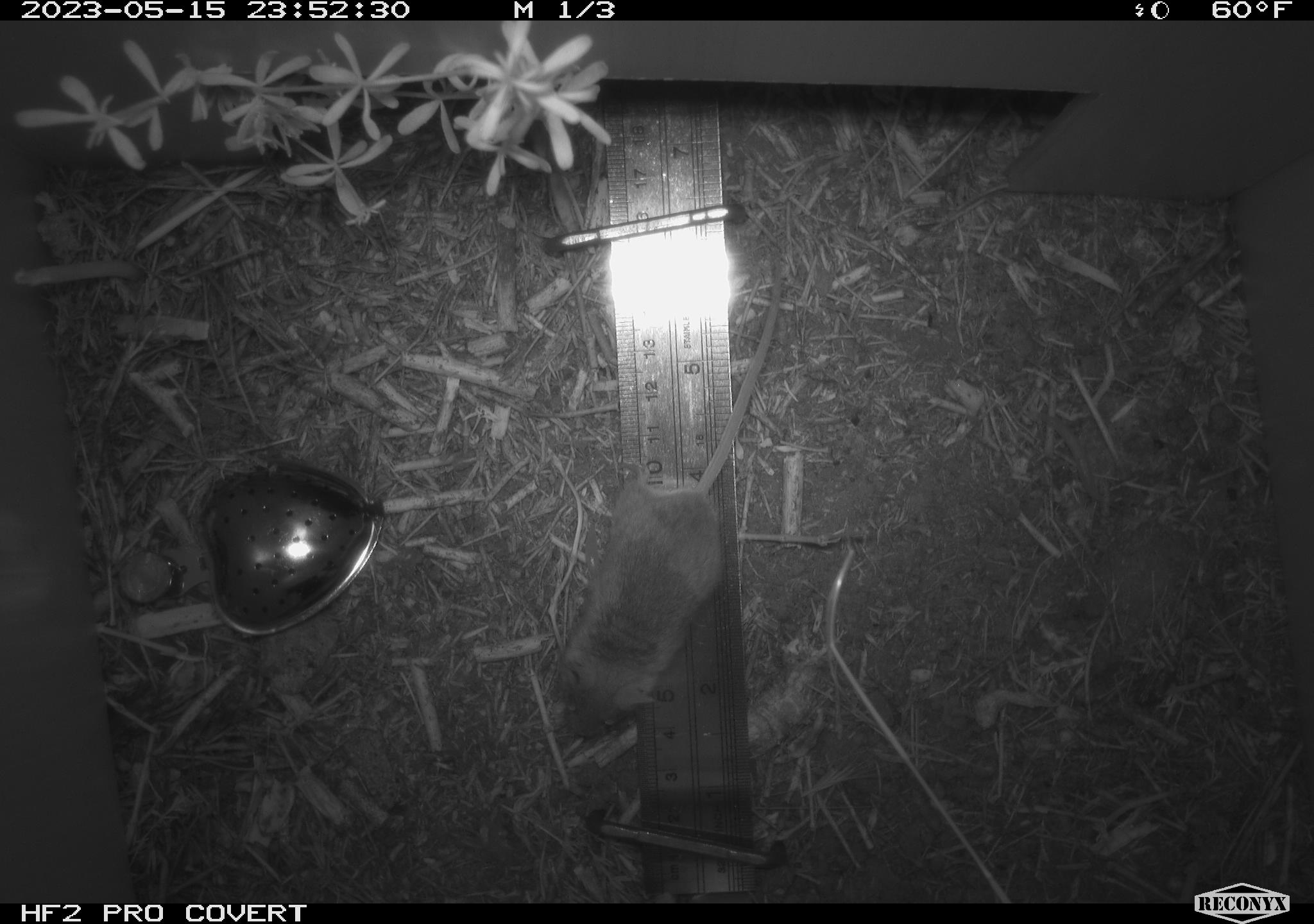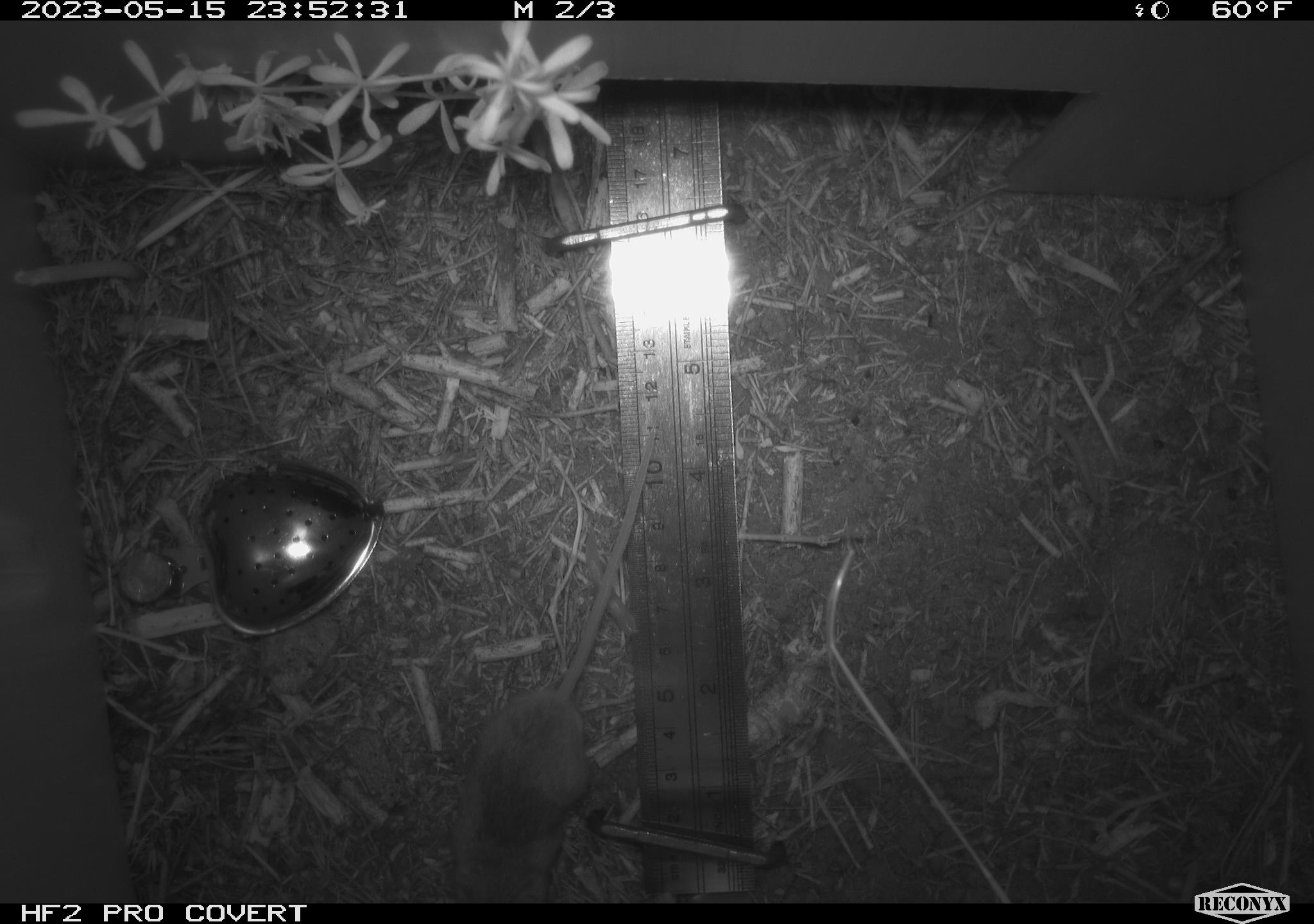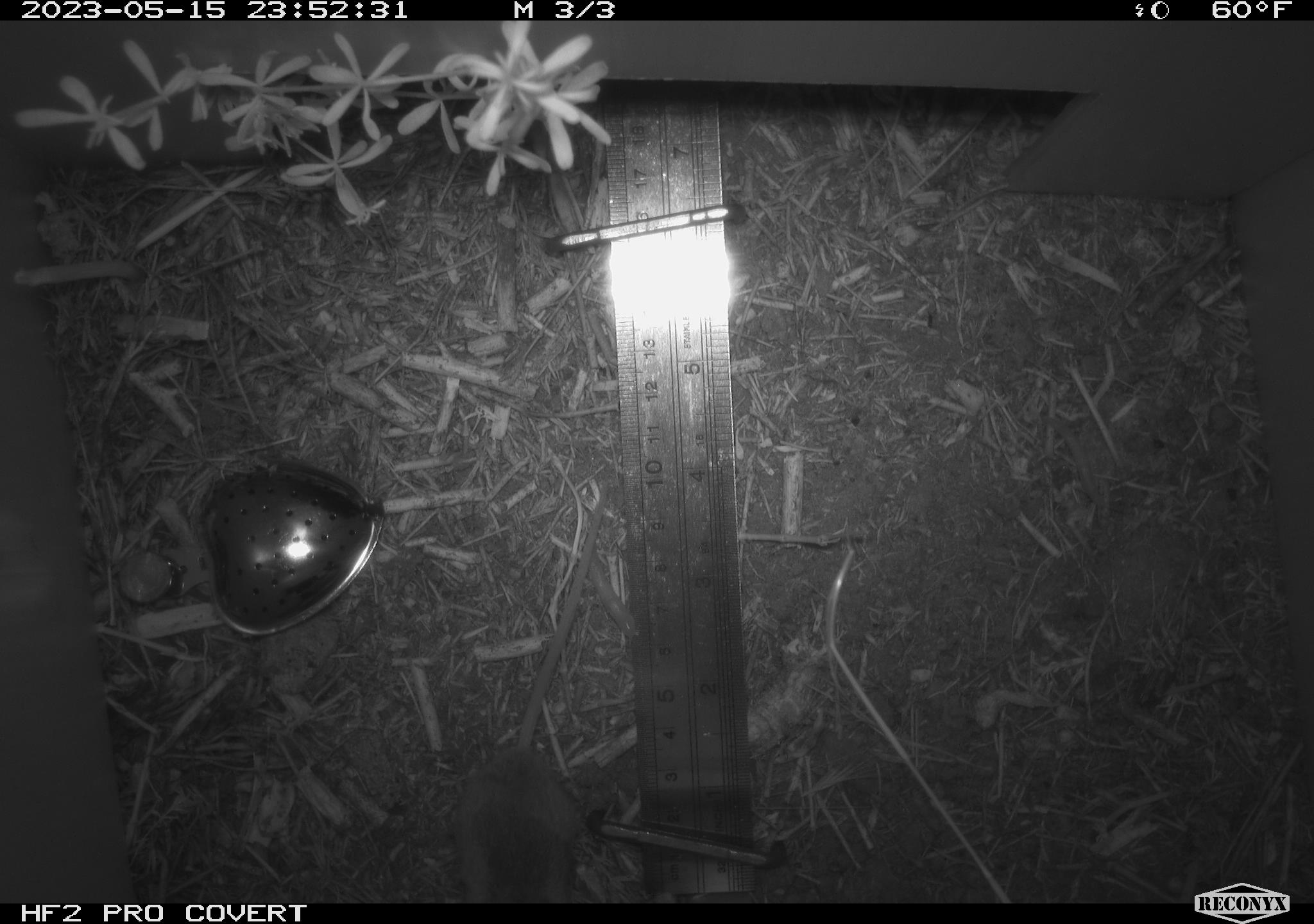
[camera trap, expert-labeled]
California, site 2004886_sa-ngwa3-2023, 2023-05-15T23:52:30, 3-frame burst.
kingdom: Animalia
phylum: Chordata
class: Mammalia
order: Rodentia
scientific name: Rodentia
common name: mouse species